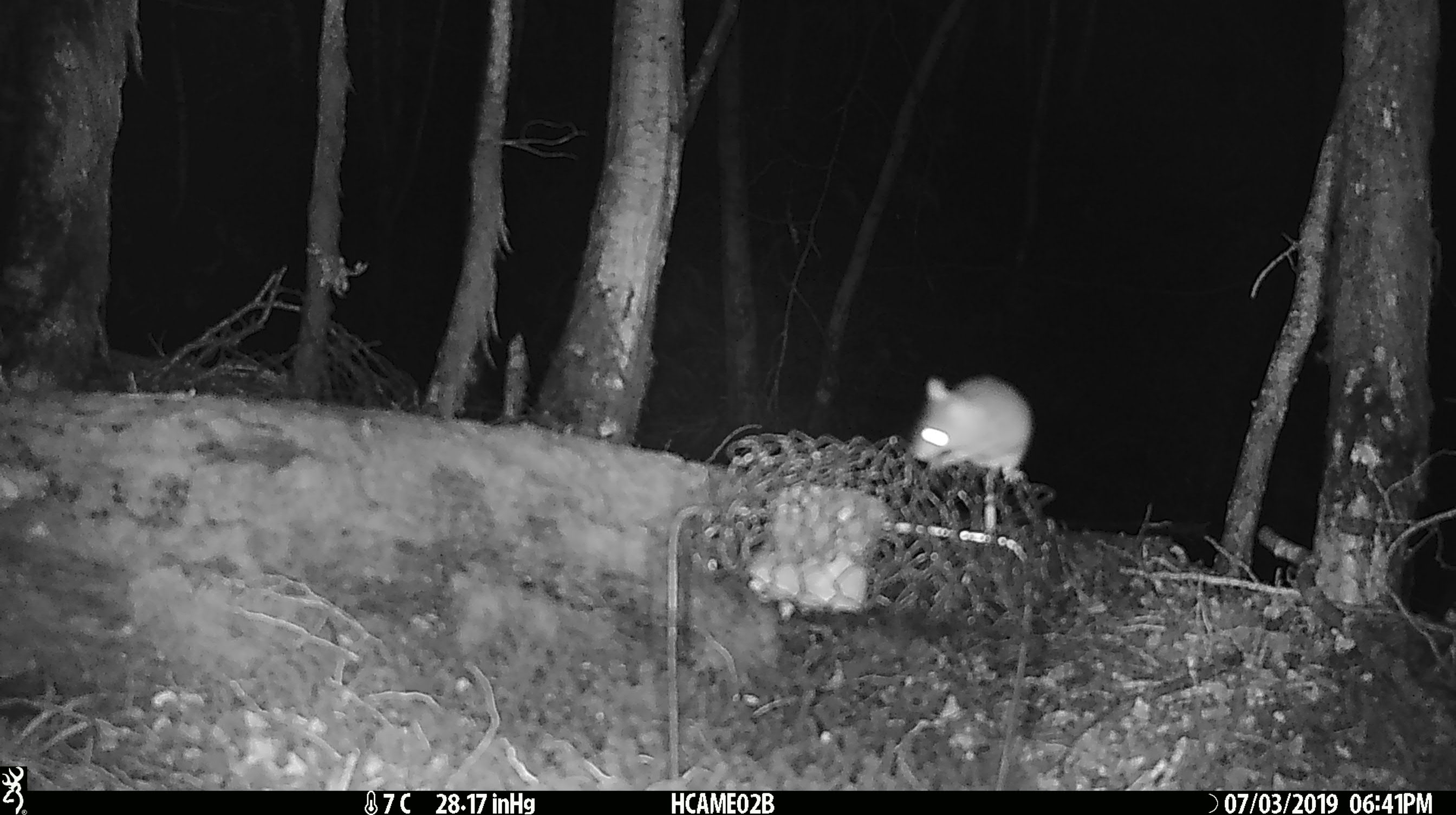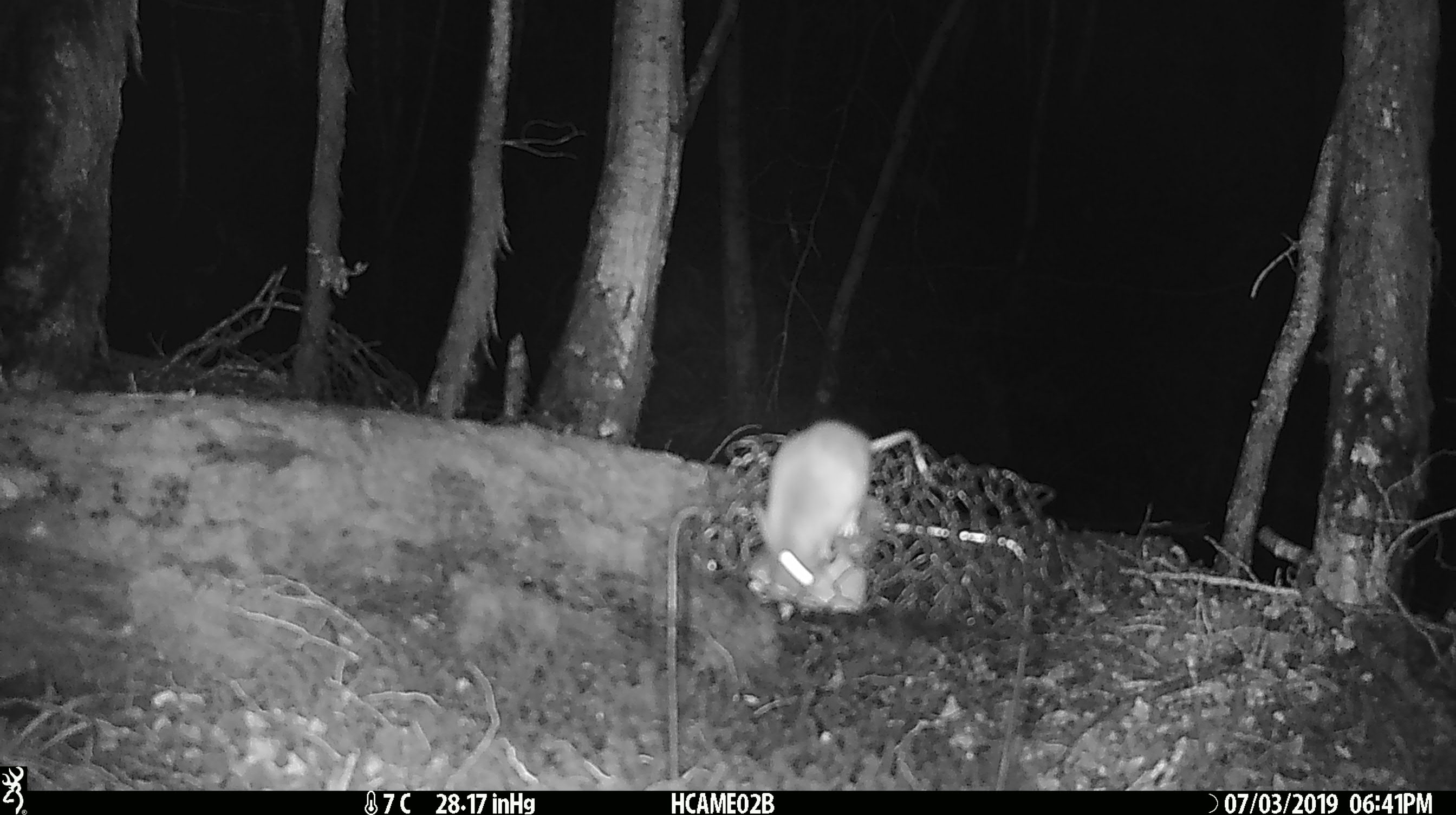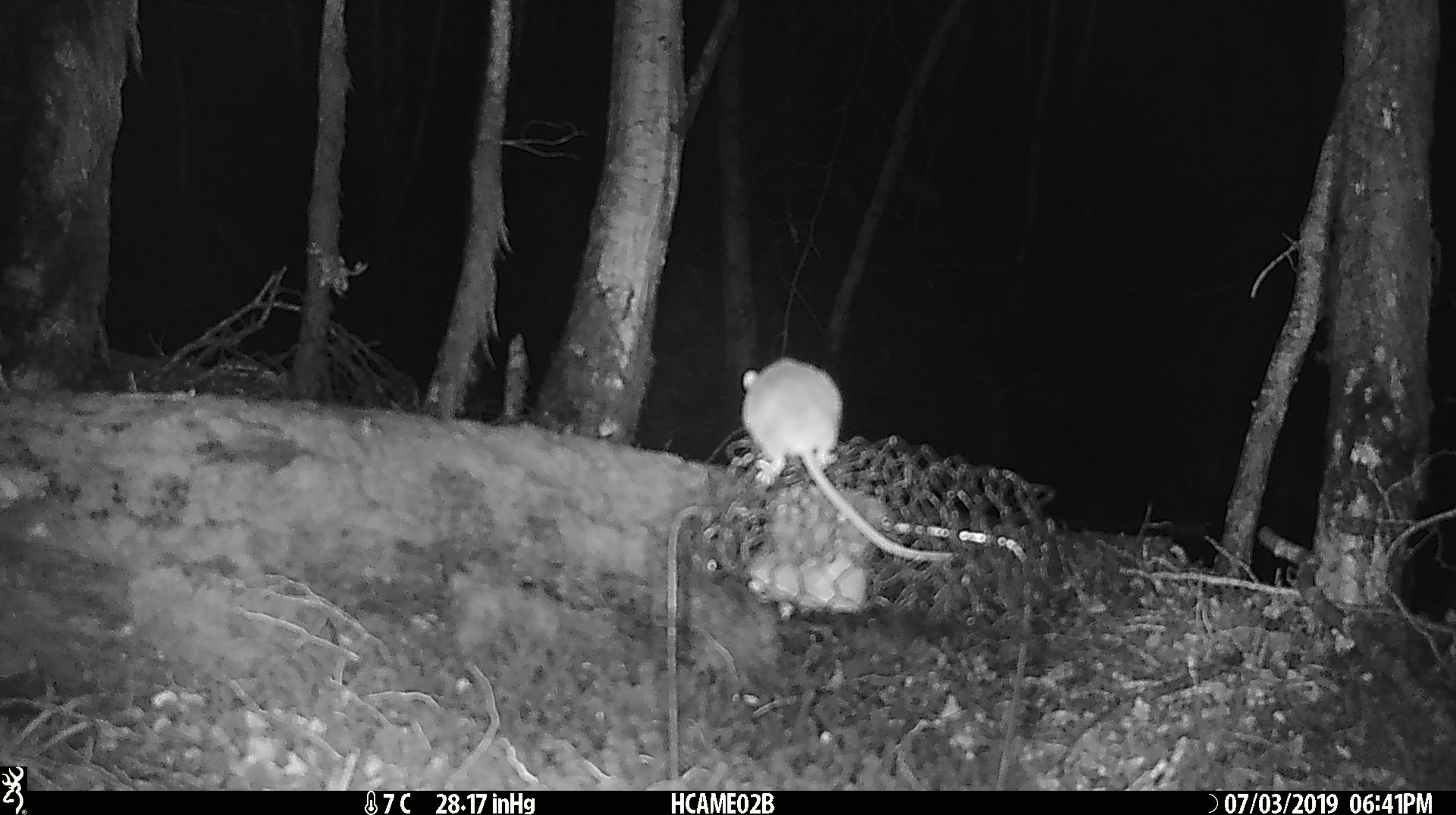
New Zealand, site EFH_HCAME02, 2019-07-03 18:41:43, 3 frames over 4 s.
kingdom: Animalia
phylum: Chordata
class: Mammalia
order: Rodentia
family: Muridae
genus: Mus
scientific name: Mus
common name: mouse